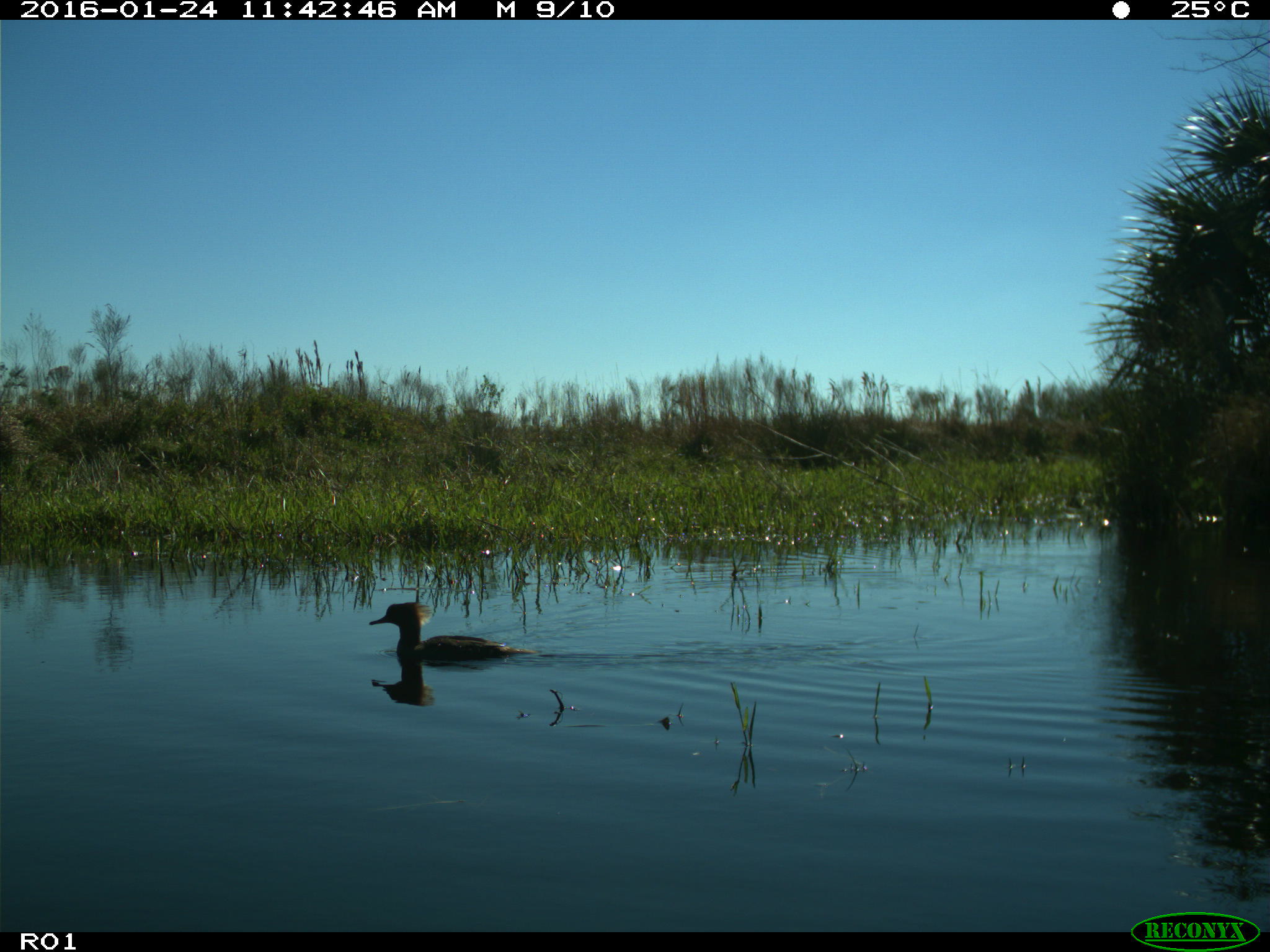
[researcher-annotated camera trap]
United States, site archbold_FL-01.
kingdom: Animalia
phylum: Chordata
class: Aves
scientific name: Aves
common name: birds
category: unidentified bird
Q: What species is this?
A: Unidentified bird (birds) (Aves).